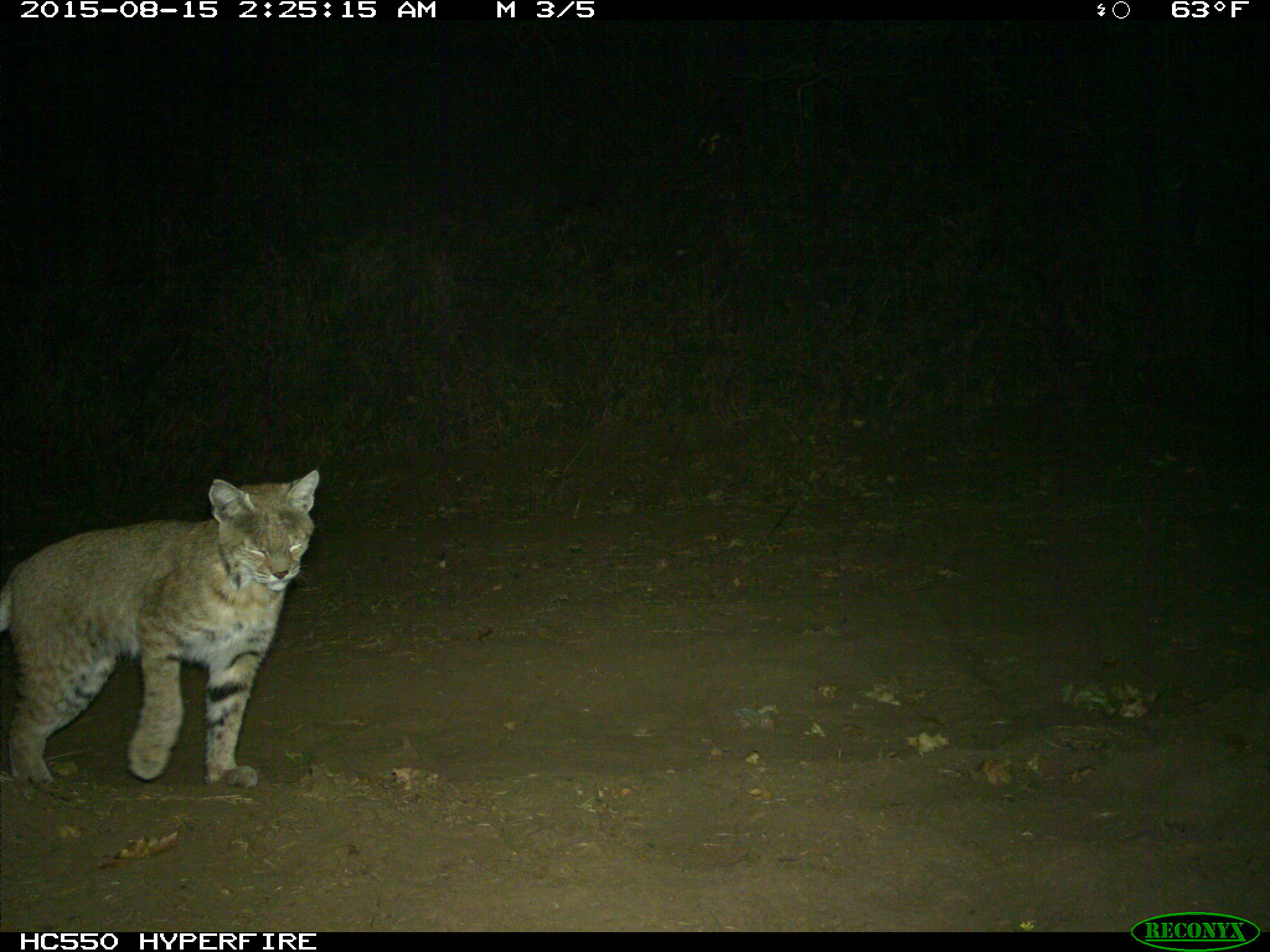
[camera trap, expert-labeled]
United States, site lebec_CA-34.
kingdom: Animalia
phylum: Chordata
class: Mammalia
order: Carnivora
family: Felidae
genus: Lynx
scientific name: Lynx rufus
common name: bobcat